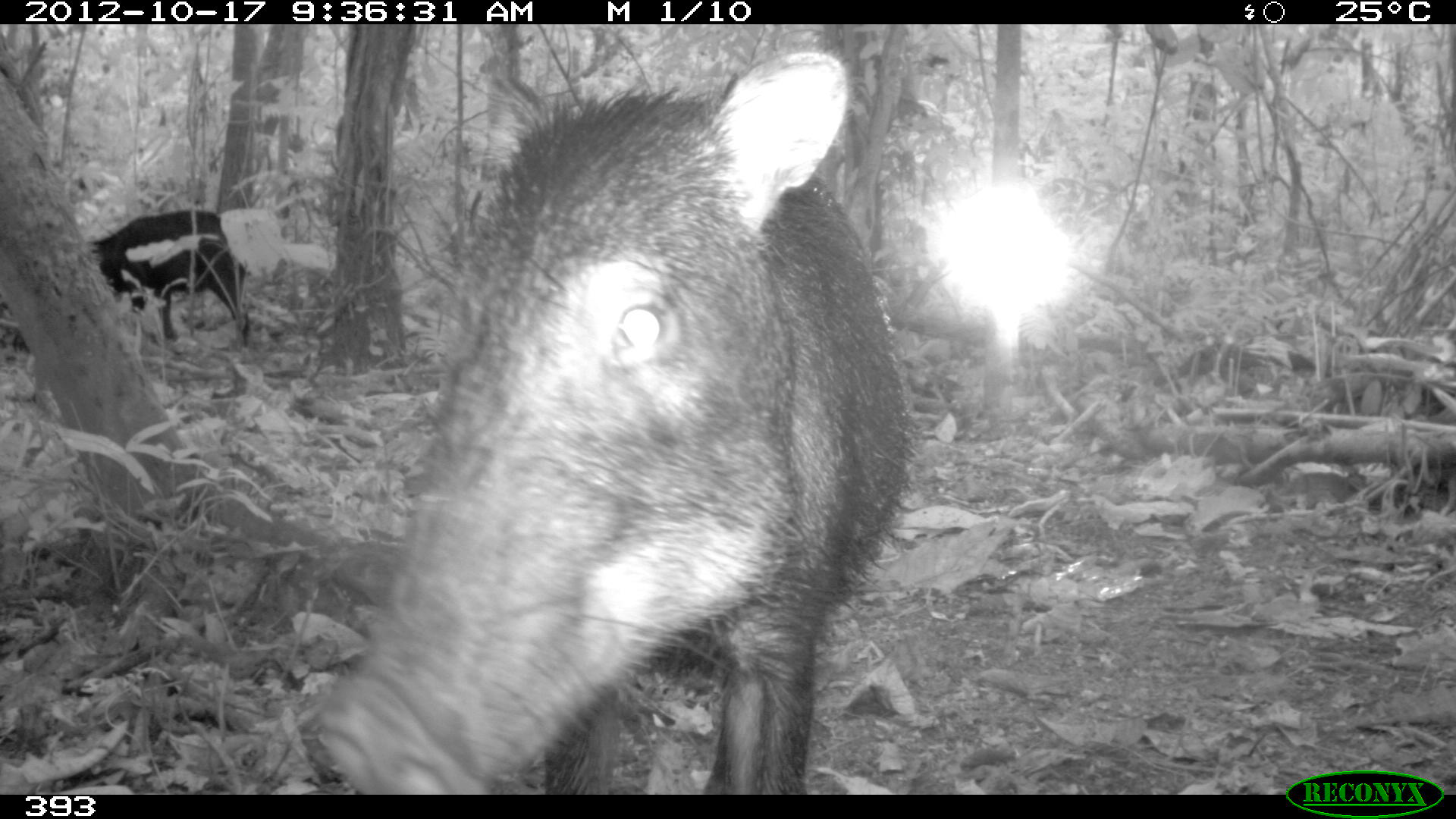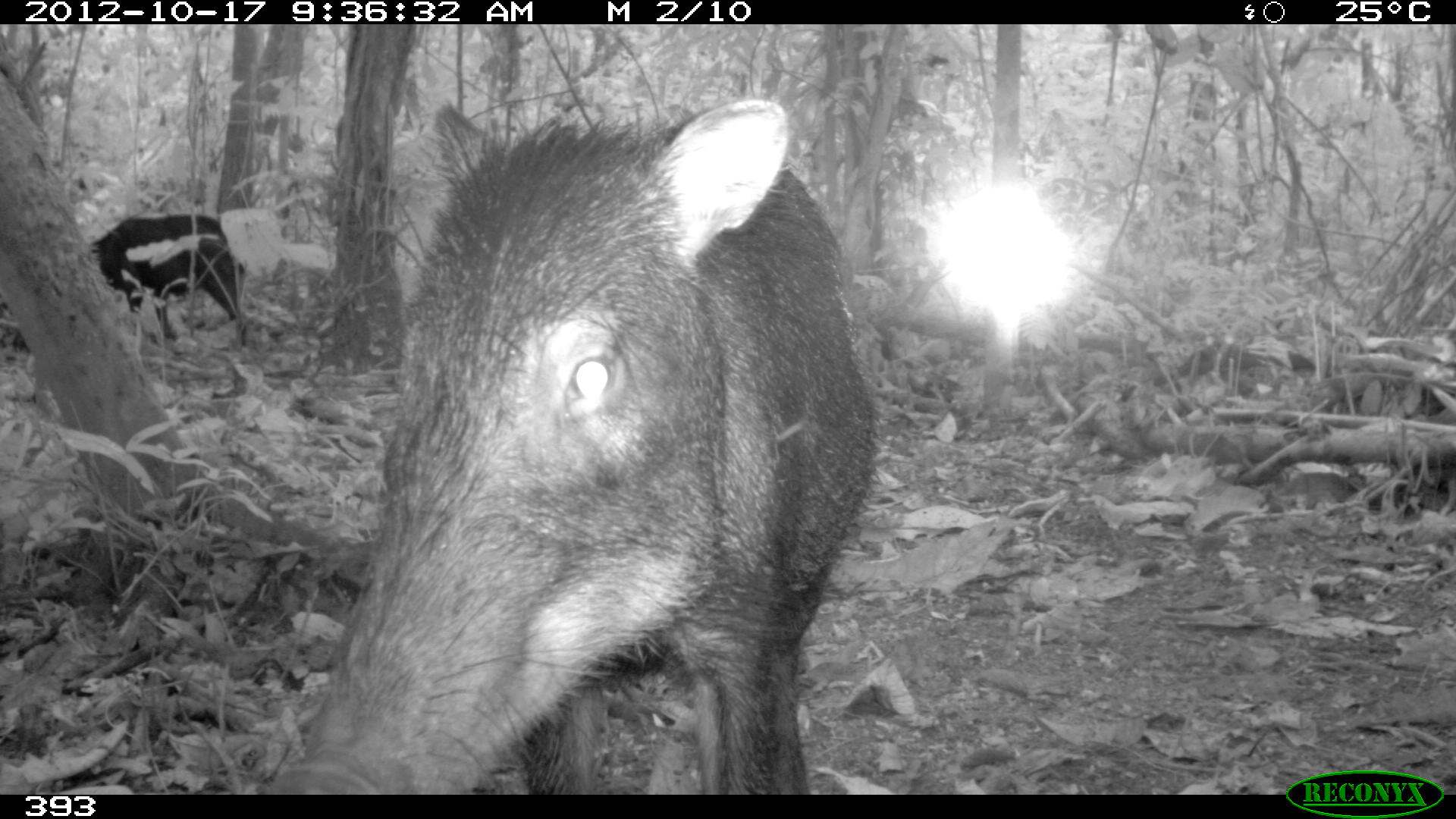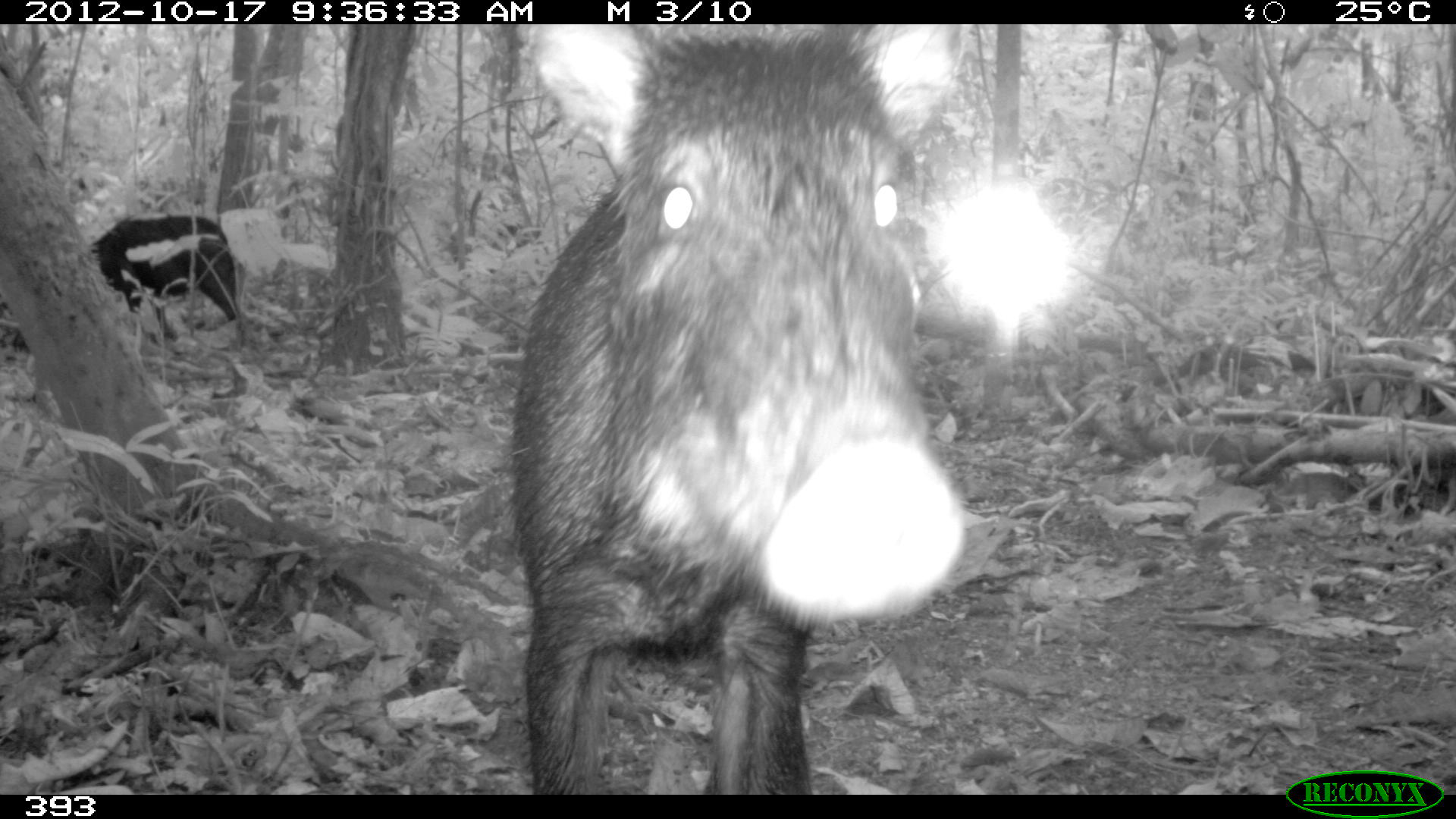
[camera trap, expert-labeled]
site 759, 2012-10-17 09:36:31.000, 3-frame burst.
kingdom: Animalia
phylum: Chordata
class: Mammalia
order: Artiodactyla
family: Tayassuidae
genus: Tayassu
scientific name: Tayassu pecari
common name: white-lipped peccary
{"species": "Tayassu pecari (white-lipped peccary)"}